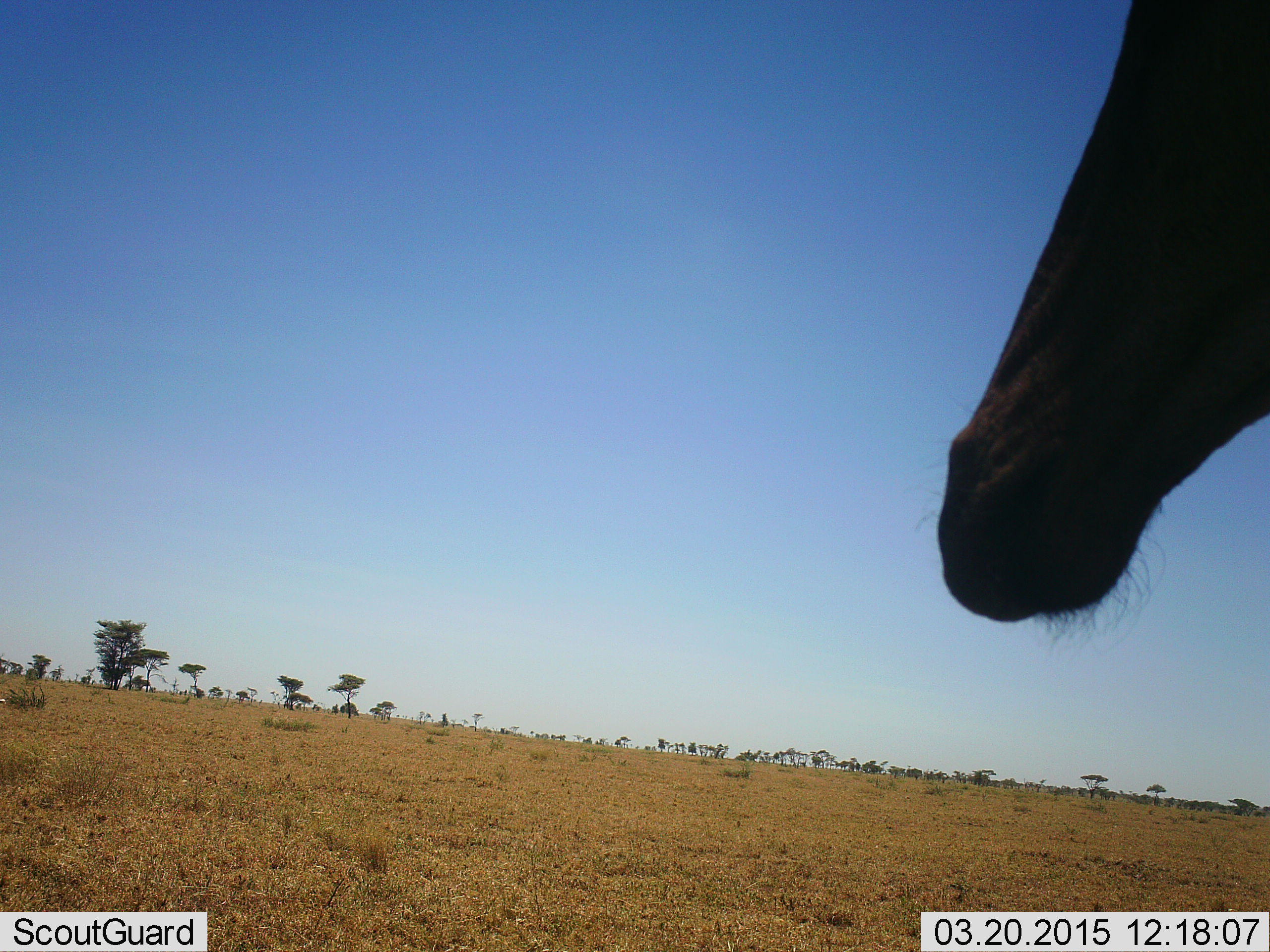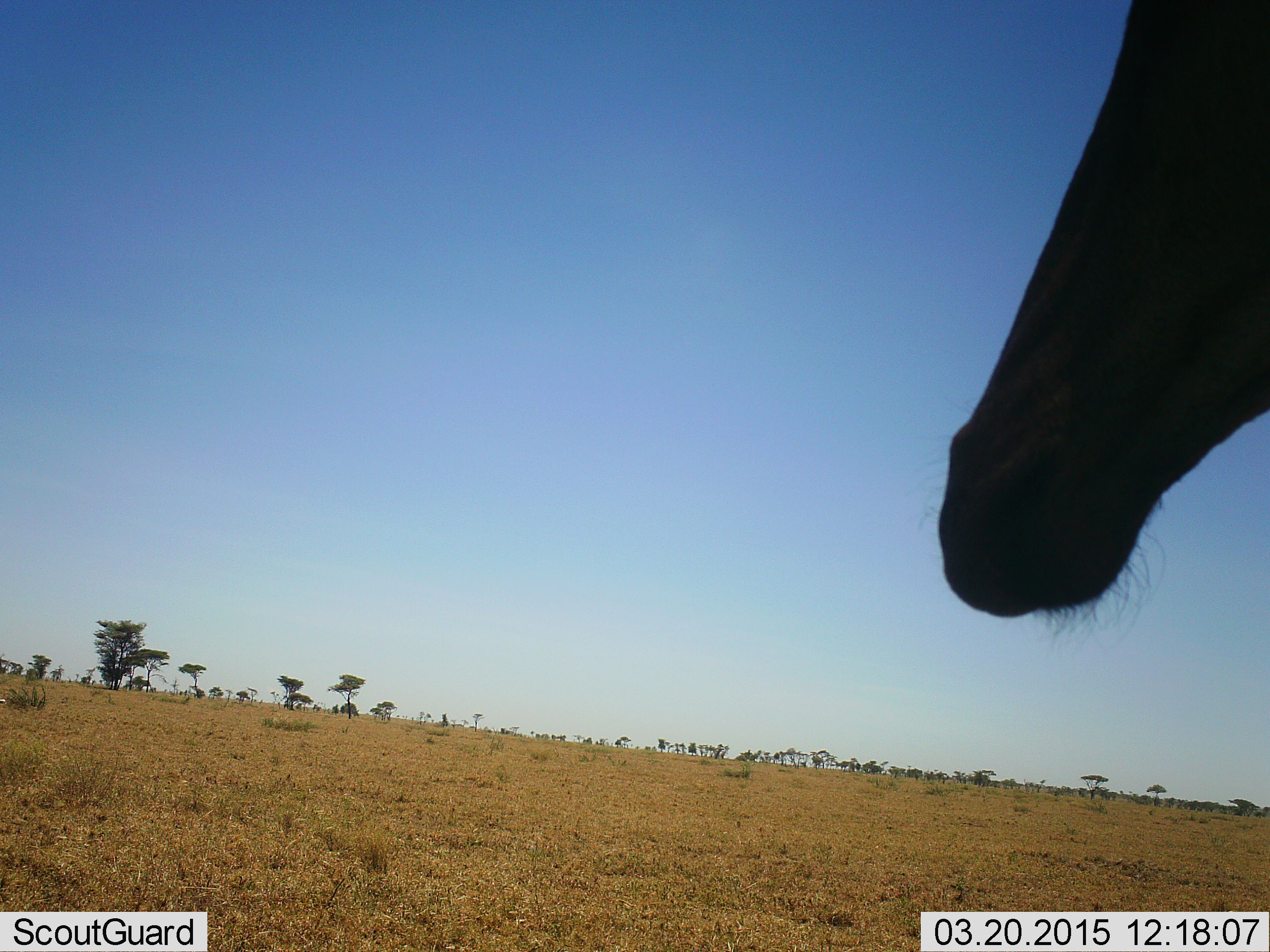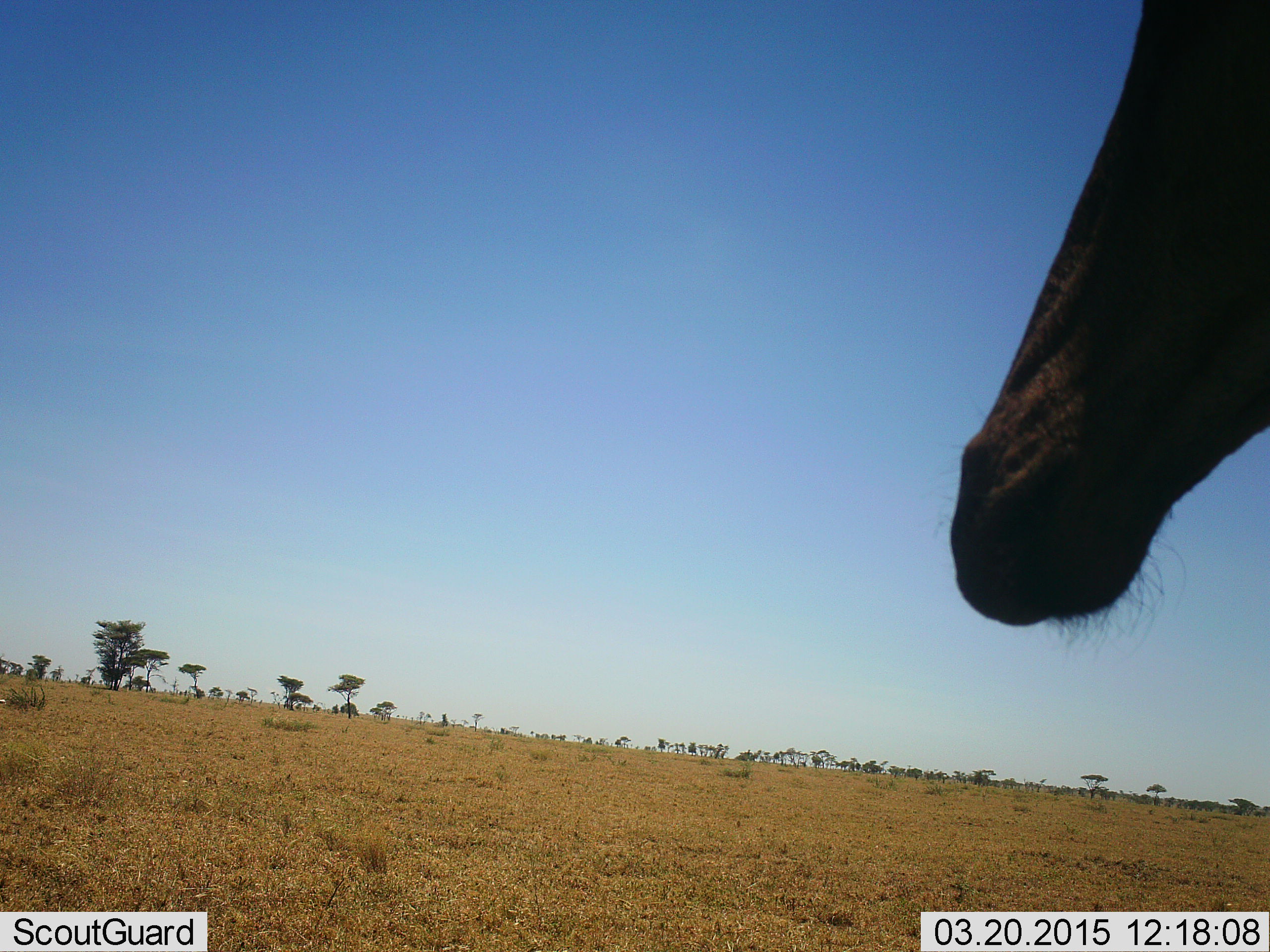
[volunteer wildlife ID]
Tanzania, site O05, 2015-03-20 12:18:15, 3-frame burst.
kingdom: Animalia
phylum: Chordata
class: Mammalia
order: Artiodactyla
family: Bovidae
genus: Alcelaphus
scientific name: Alcelaphus buselaphus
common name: hartebeest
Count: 1.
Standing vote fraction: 90%.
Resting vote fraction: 0%.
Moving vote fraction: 10%.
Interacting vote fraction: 0%.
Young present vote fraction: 0%.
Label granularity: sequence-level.